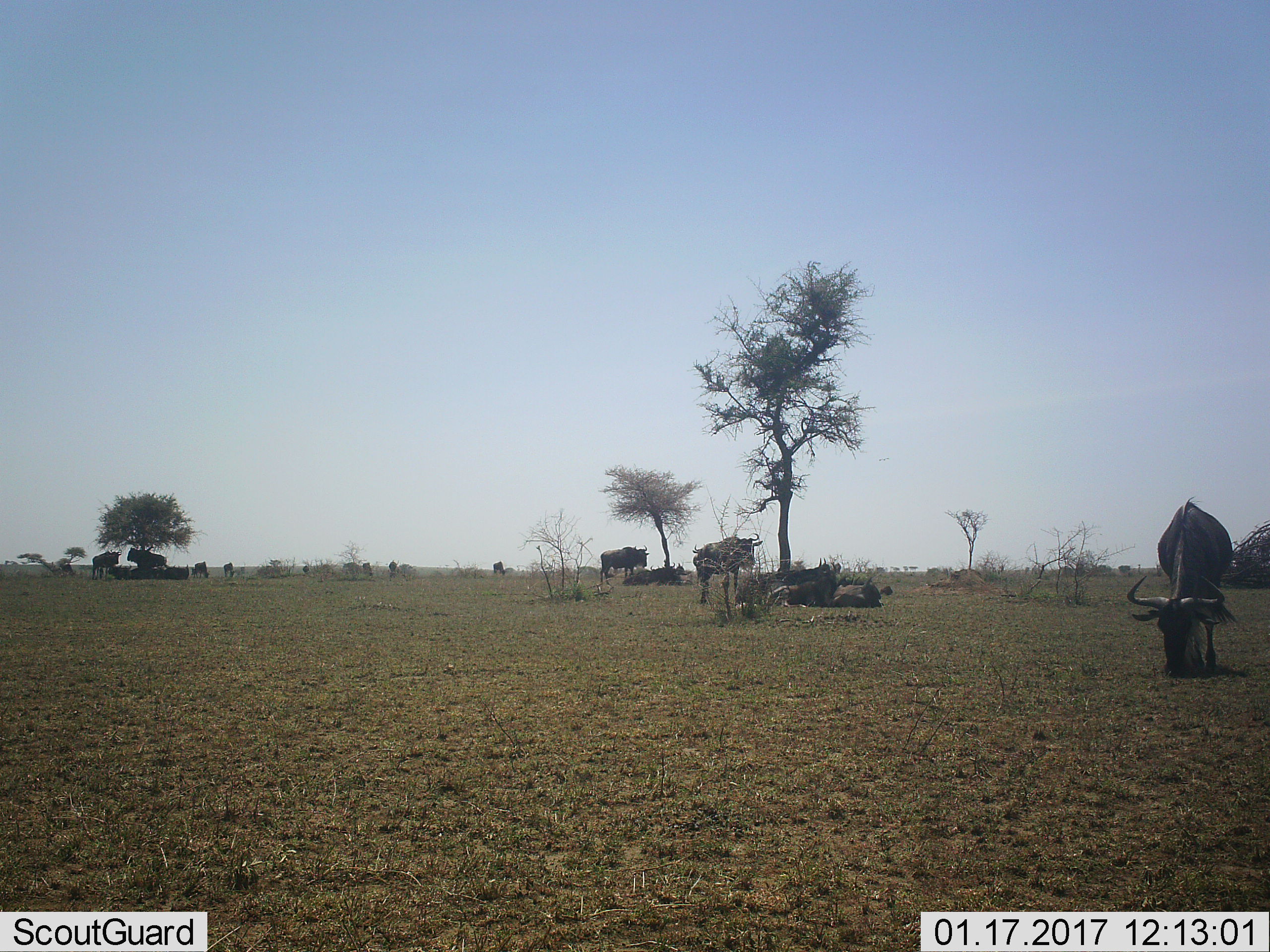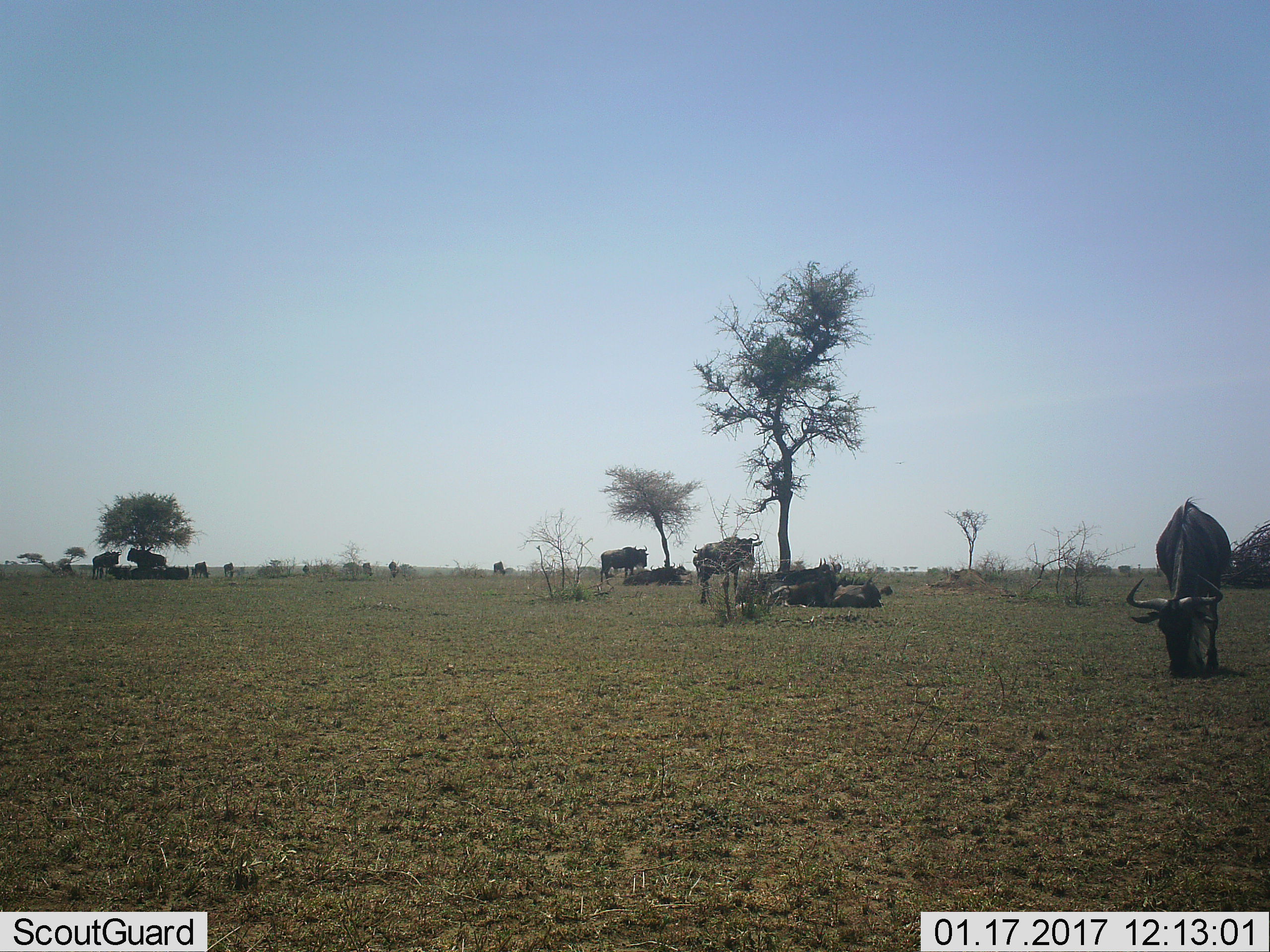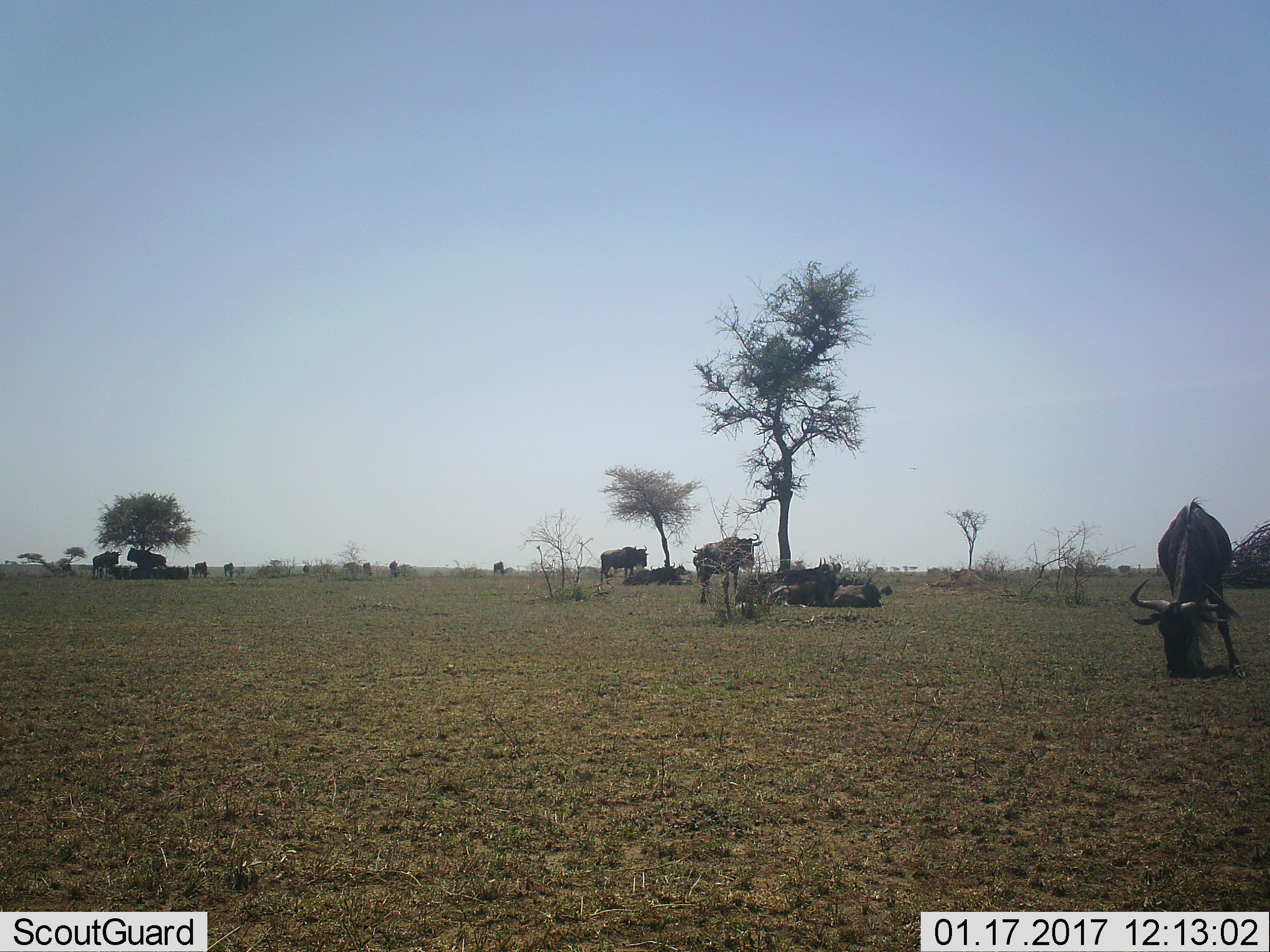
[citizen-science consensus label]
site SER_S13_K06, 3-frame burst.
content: unidentified animal